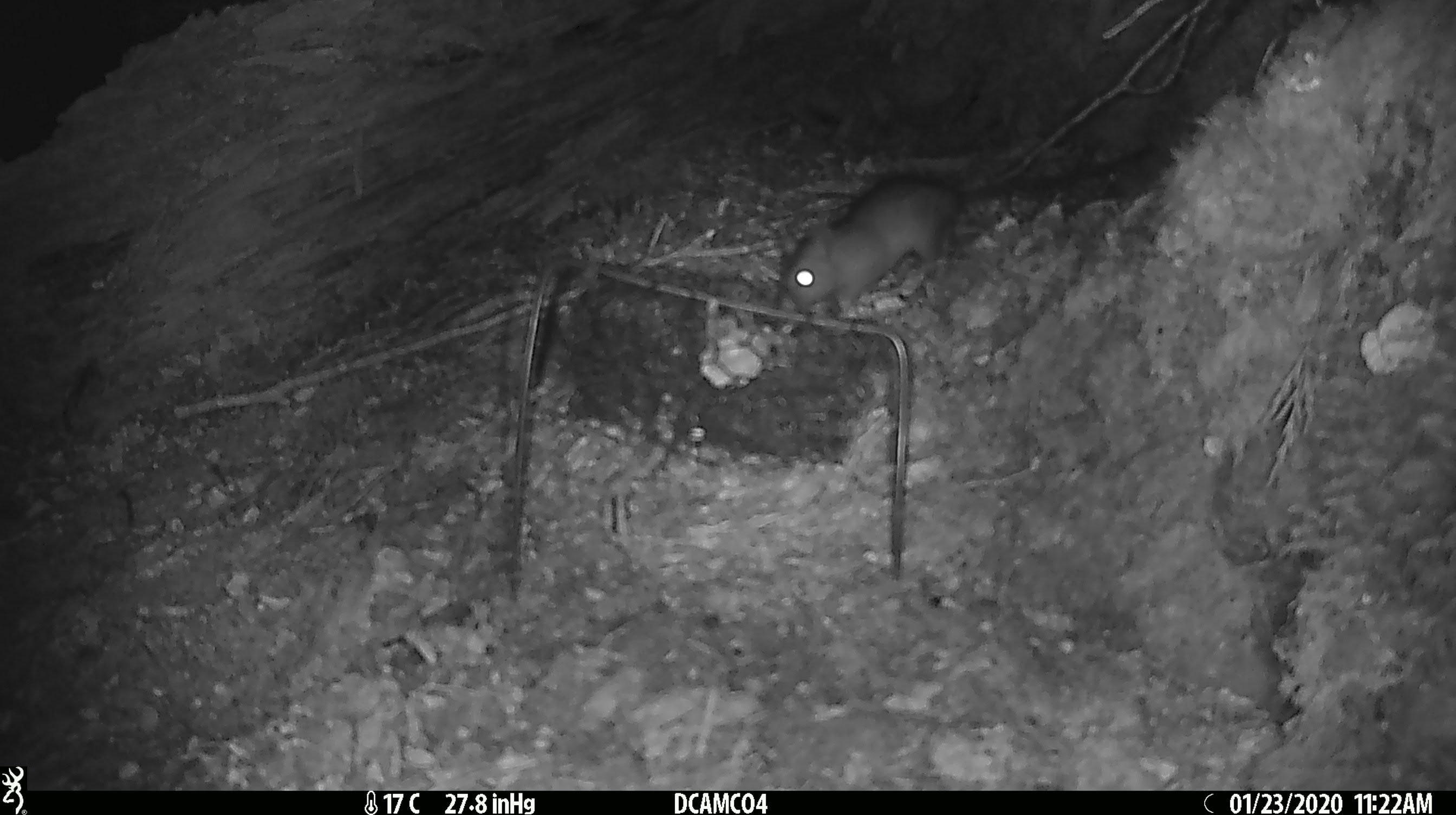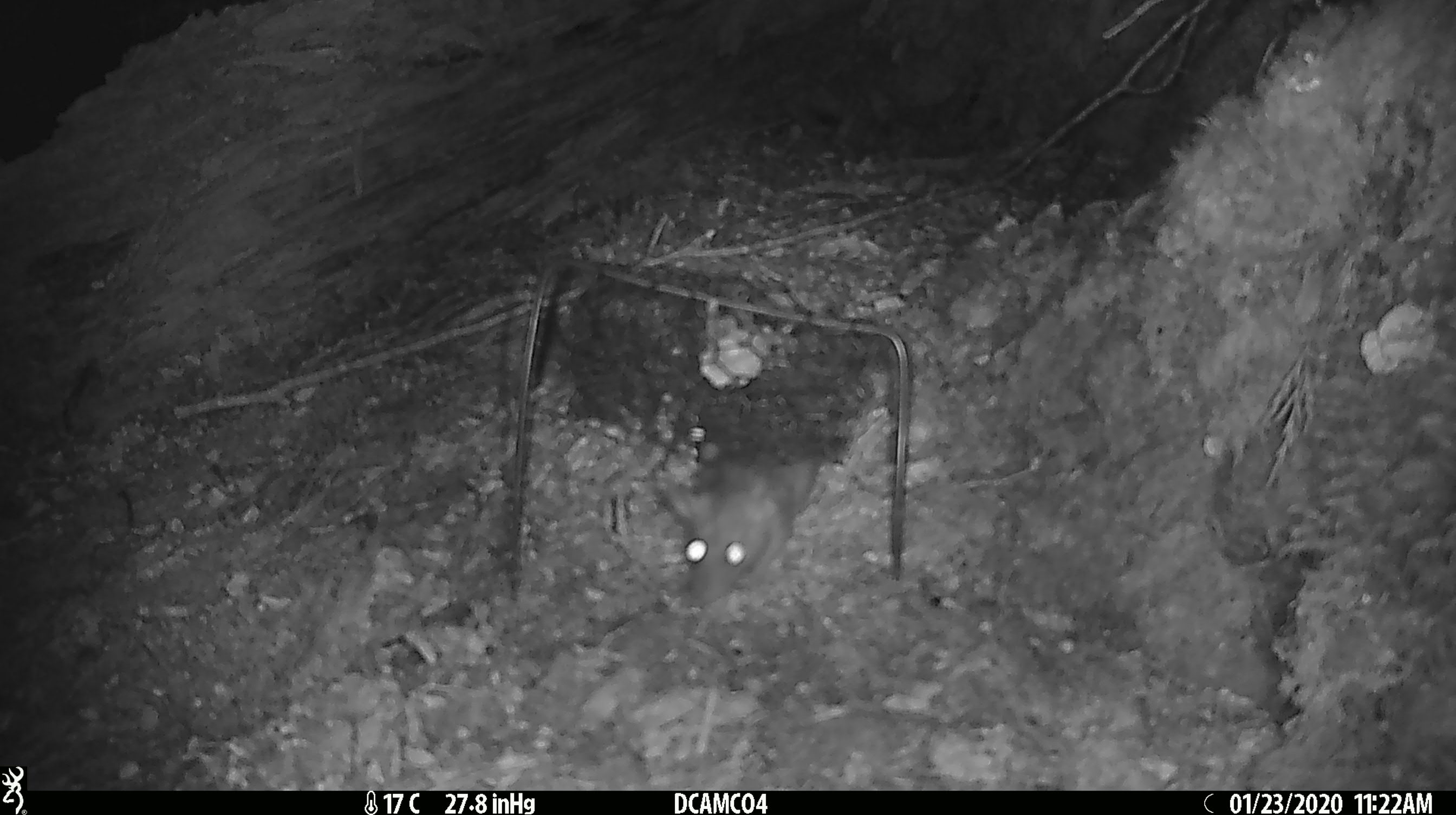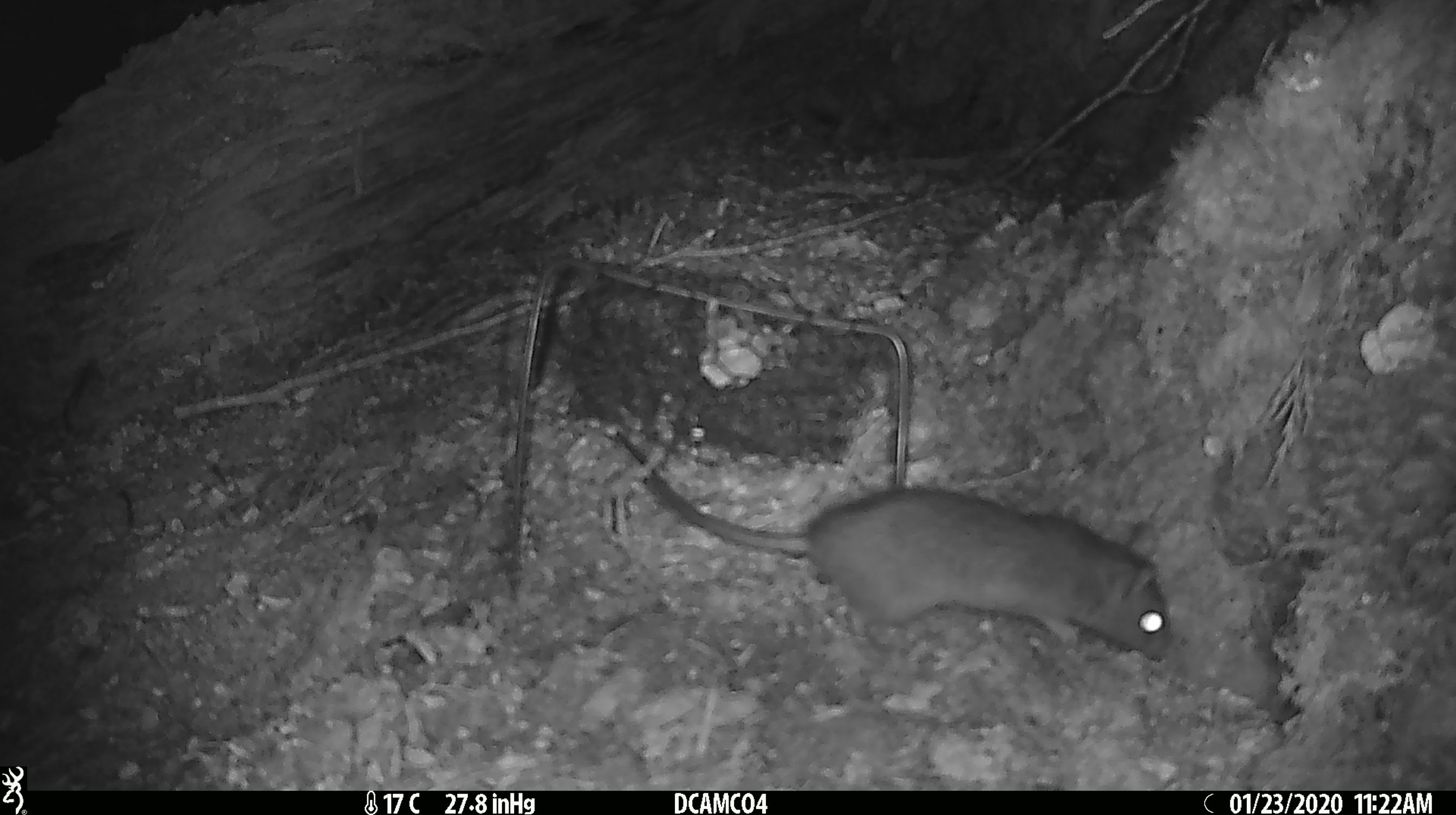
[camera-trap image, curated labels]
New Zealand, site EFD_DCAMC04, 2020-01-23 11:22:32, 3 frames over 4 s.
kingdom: Animalia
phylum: Chordata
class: Mammalia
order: Rodentia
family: Muridae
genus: Rattus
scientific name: Rattus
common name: rat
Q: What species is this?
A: Rat (Rattus).